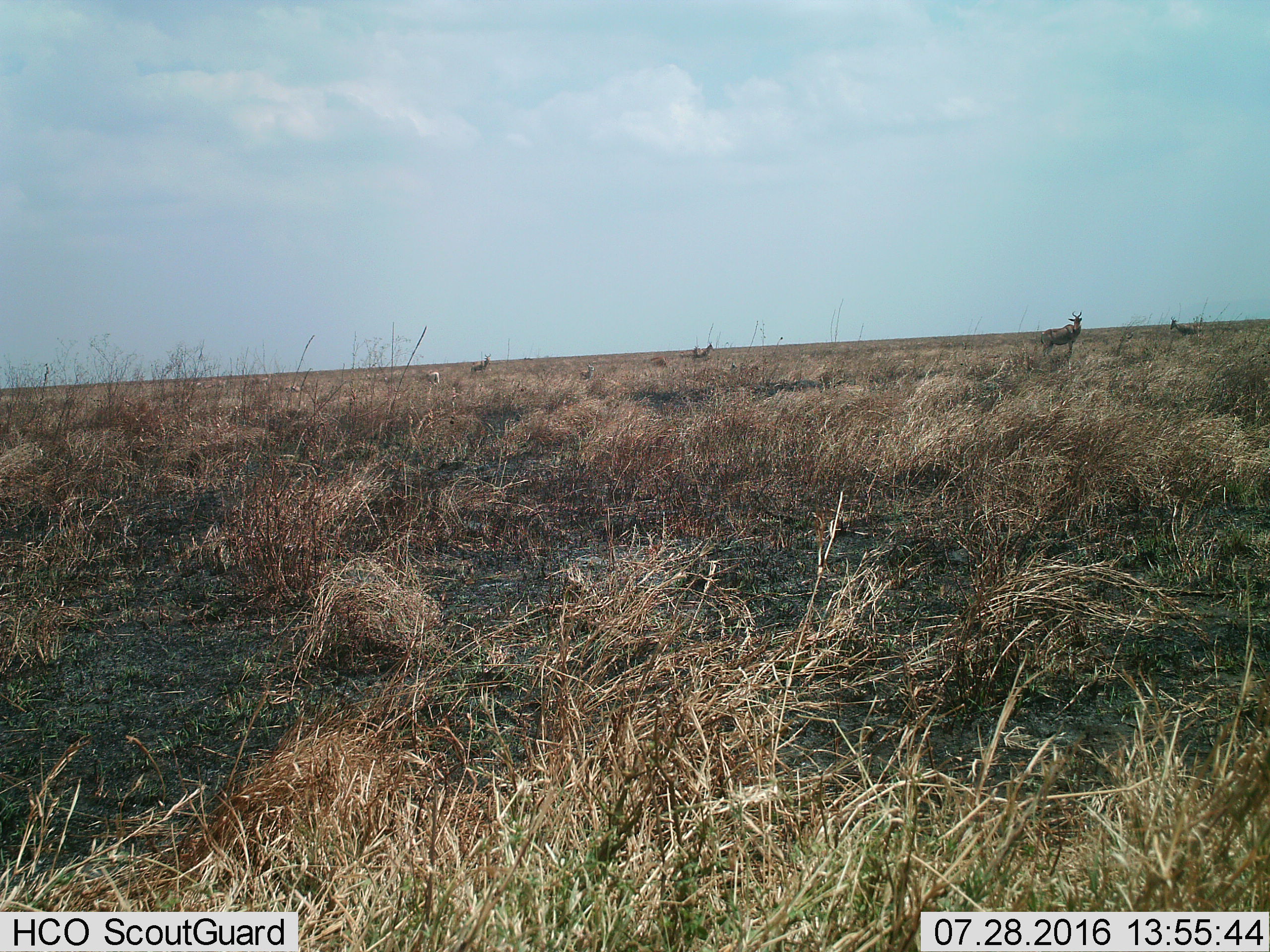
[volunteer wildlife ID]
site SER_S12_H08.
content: unidentified animal